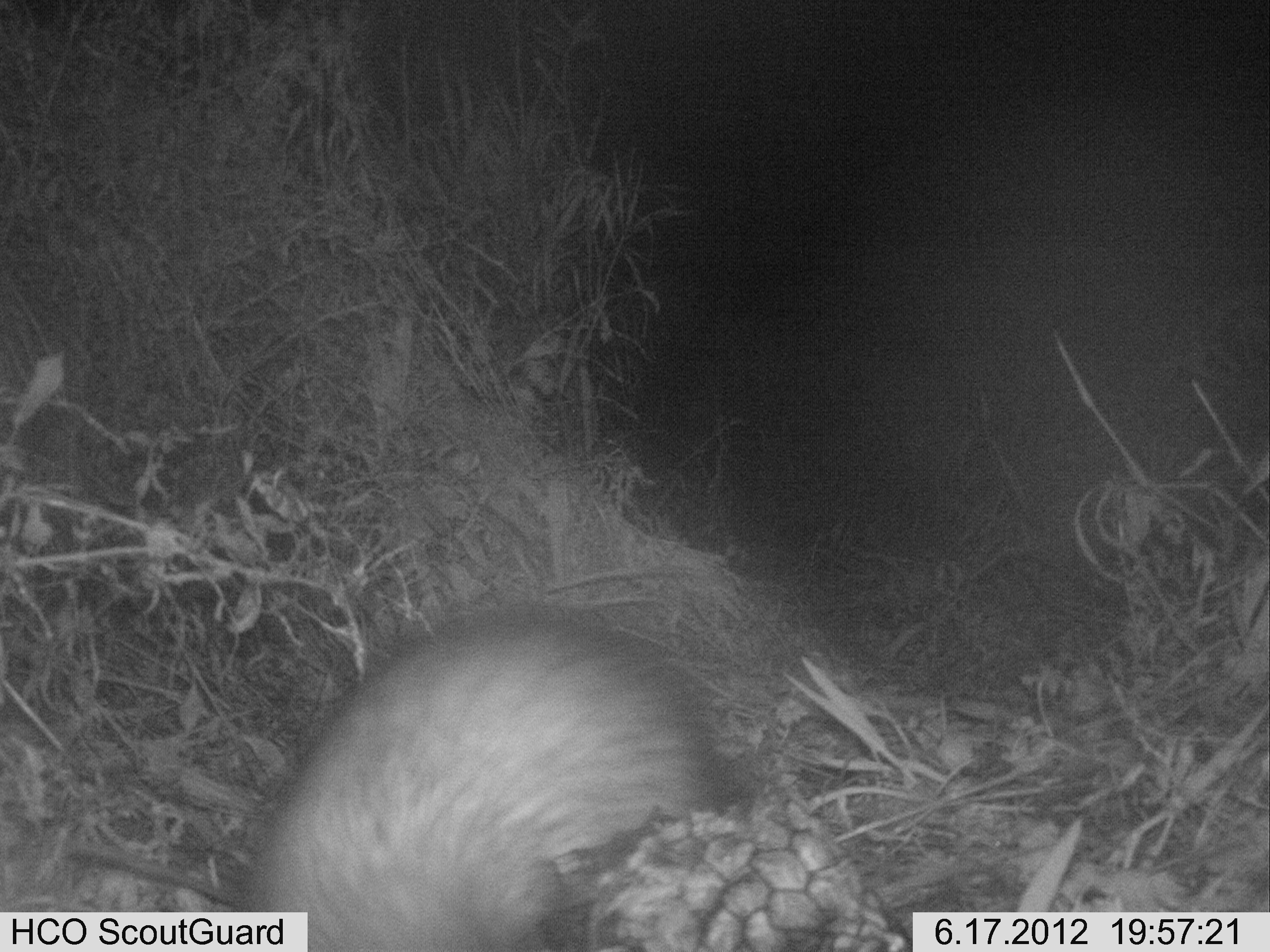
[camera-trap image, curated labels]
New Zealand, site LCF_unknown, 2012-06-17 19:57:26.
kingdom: Animalia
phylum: Chordata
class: Mammalia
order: Carnivora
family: Mustelidae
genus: Mustela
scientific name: Mustela furo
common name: ferret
Ferret (Mustela furo).